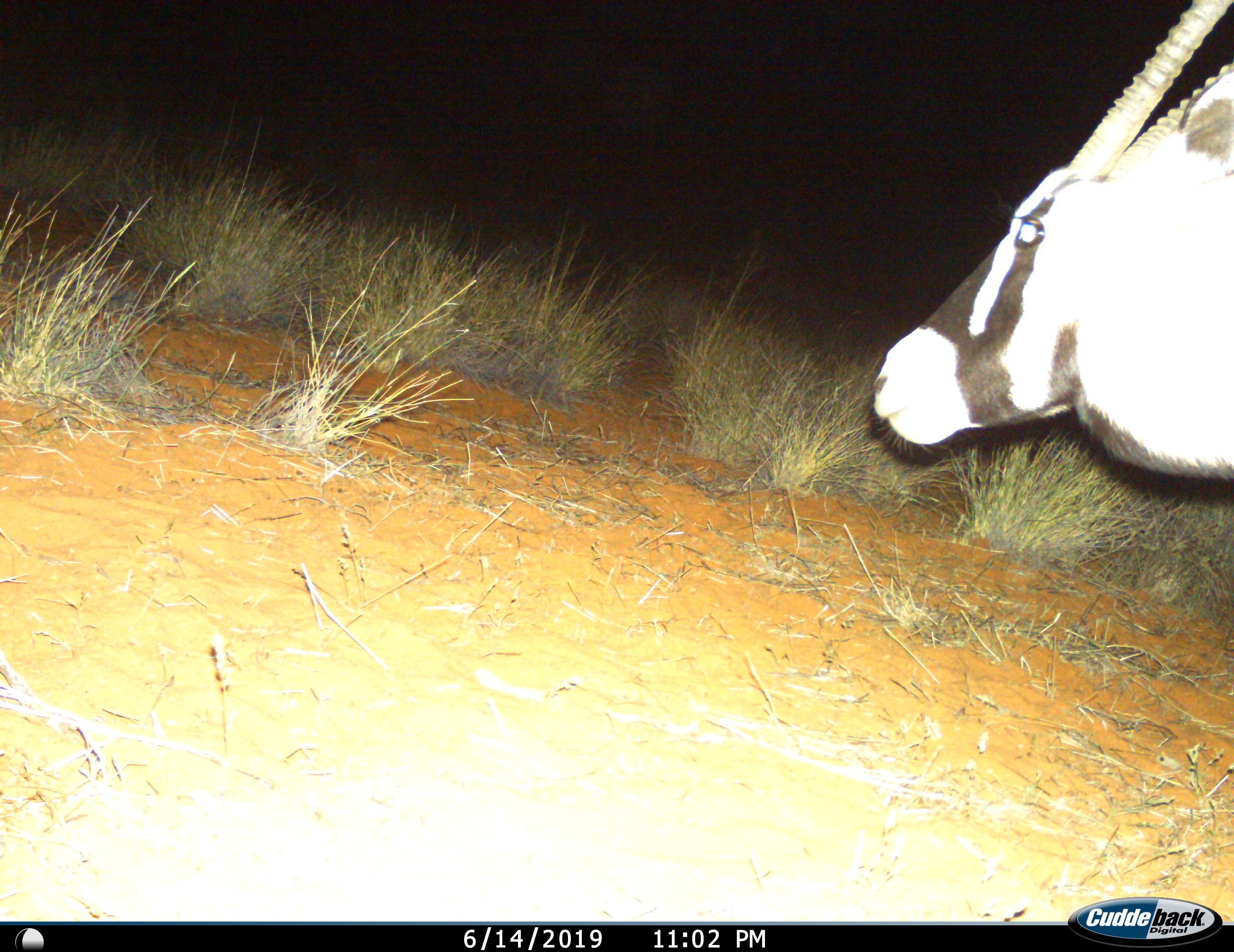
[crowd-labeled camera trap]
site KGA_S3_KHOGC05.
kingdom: Animalia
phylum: Chordata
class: Mammalia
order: Artiodactyla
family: Bovidae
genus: Oryx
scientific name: Oryx gazella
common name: gemsbok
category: oryx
Oryx (gemsbok) (Oryx gazella), count 1. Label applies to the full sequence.